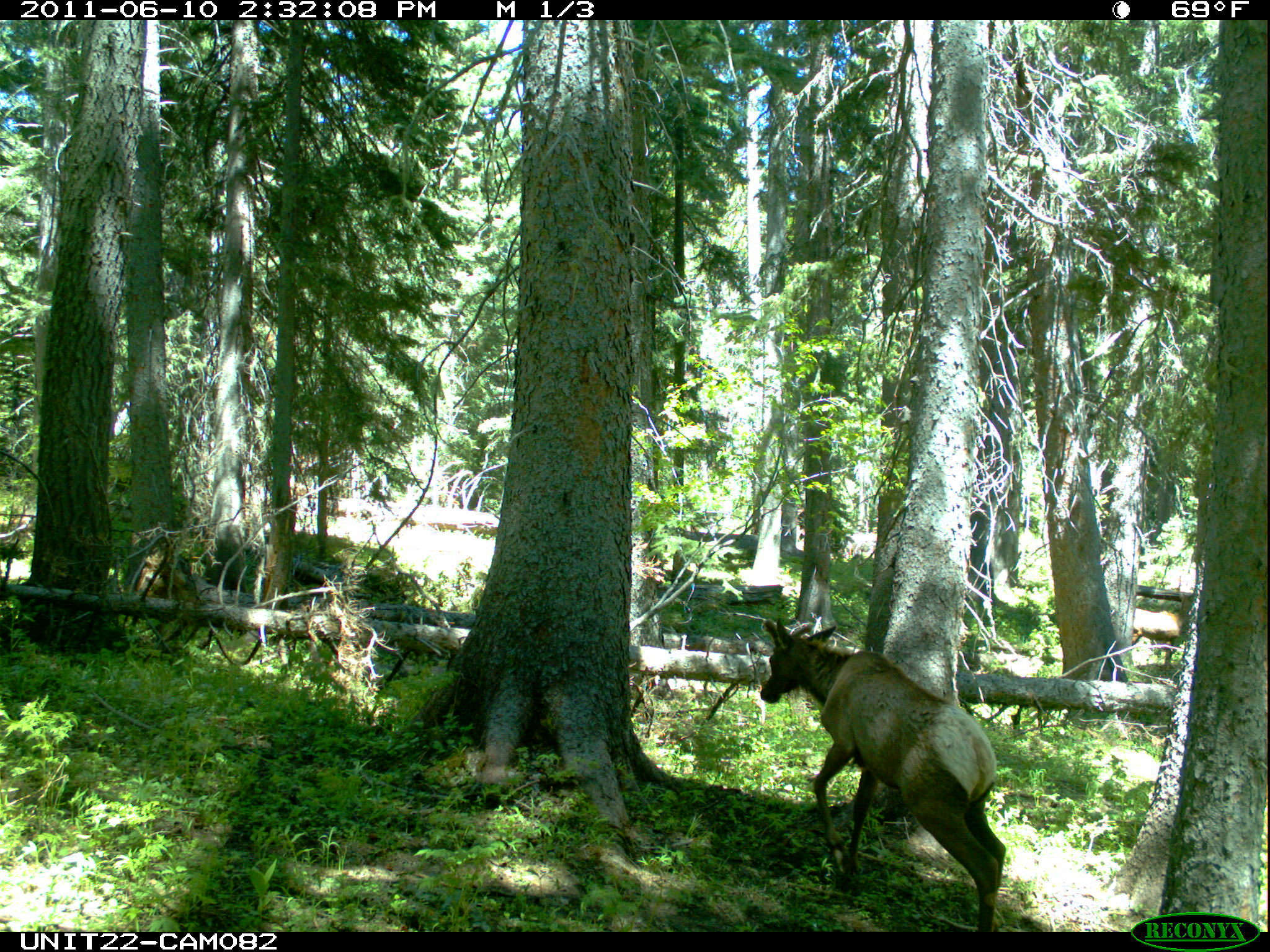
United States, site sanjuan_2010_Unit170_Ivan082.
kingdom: Animalia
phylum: Chordata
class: Mammalia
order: Artiodactyla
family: Cervidae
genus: Cervus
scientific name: Cervus elaphus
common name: red deer